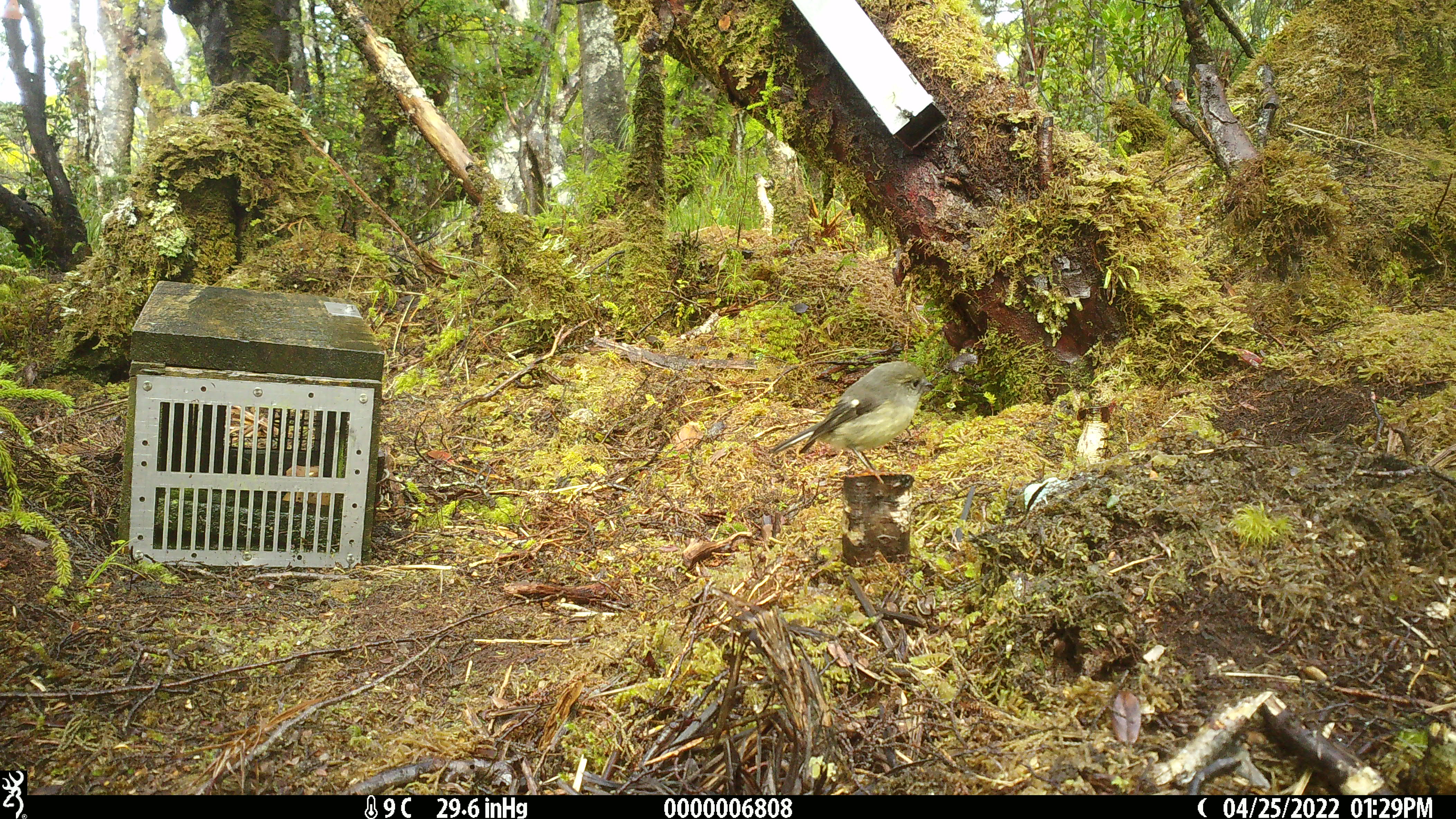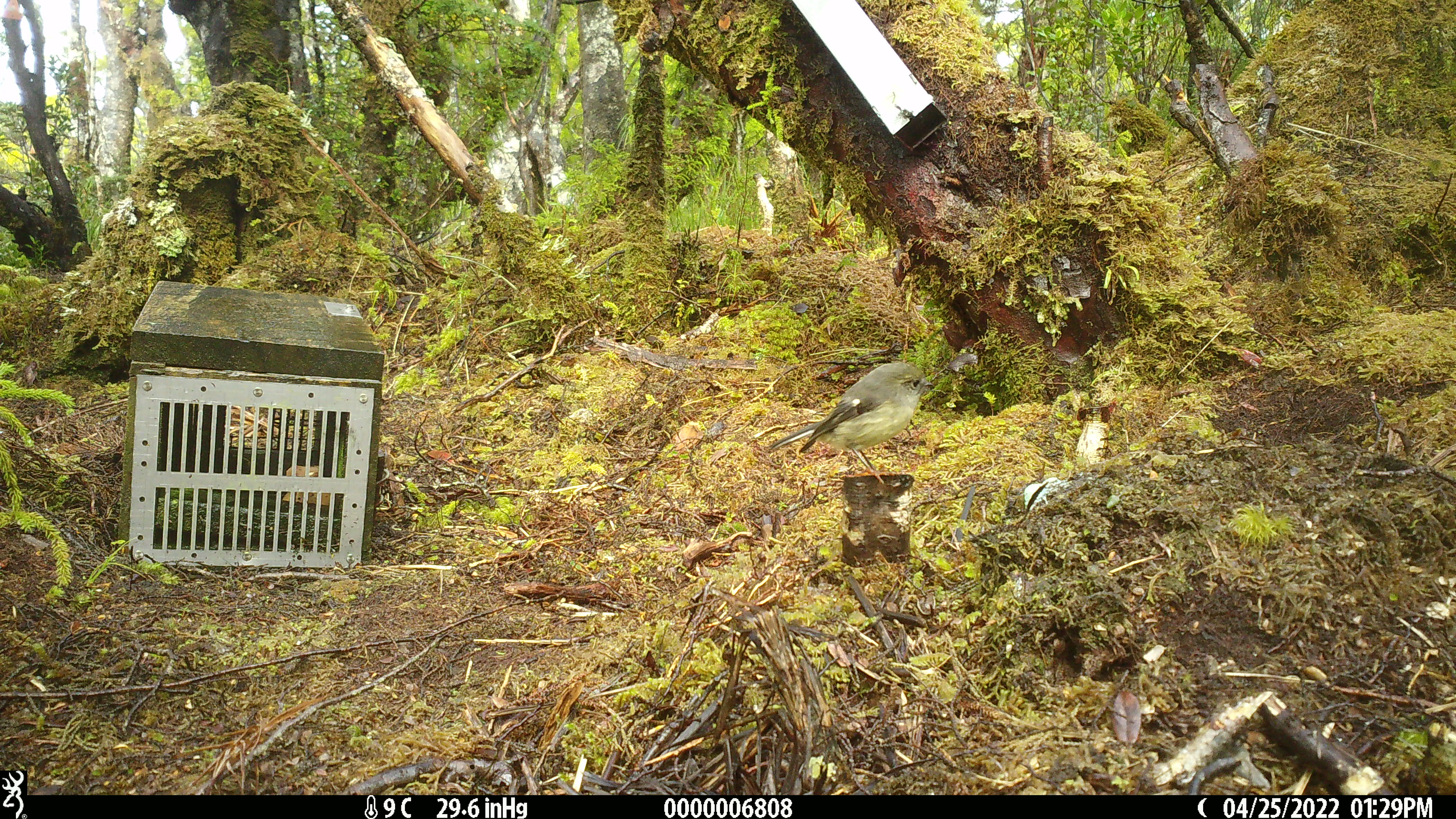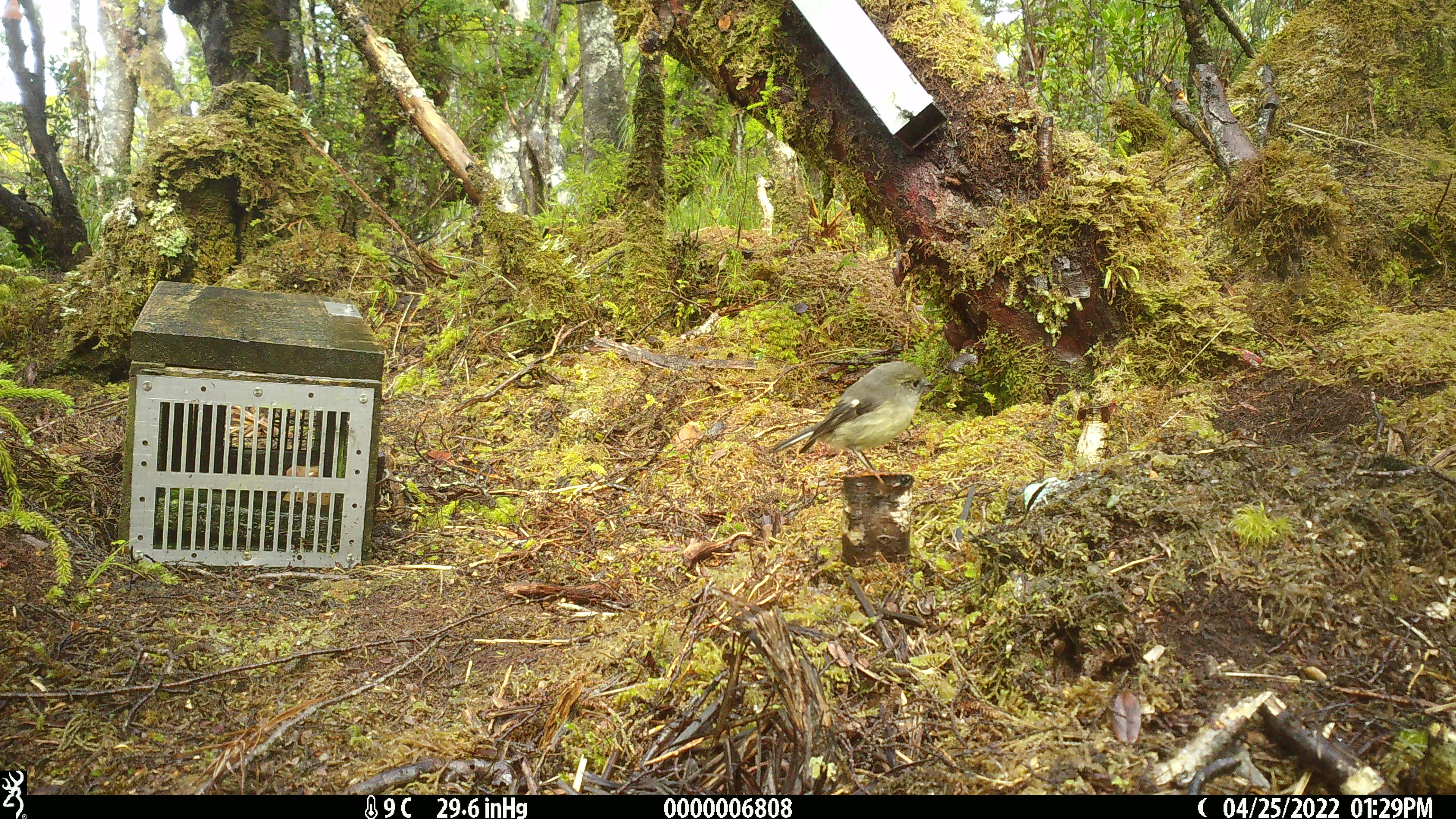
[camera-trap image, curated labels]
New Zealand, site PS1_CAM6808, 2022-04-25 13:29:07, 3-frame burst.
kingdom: Animalia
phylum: Chordata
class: Aves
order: Passeriformes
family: Petroicidae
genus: Petroica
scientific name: Petroica australis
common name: new zealand robin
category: robin